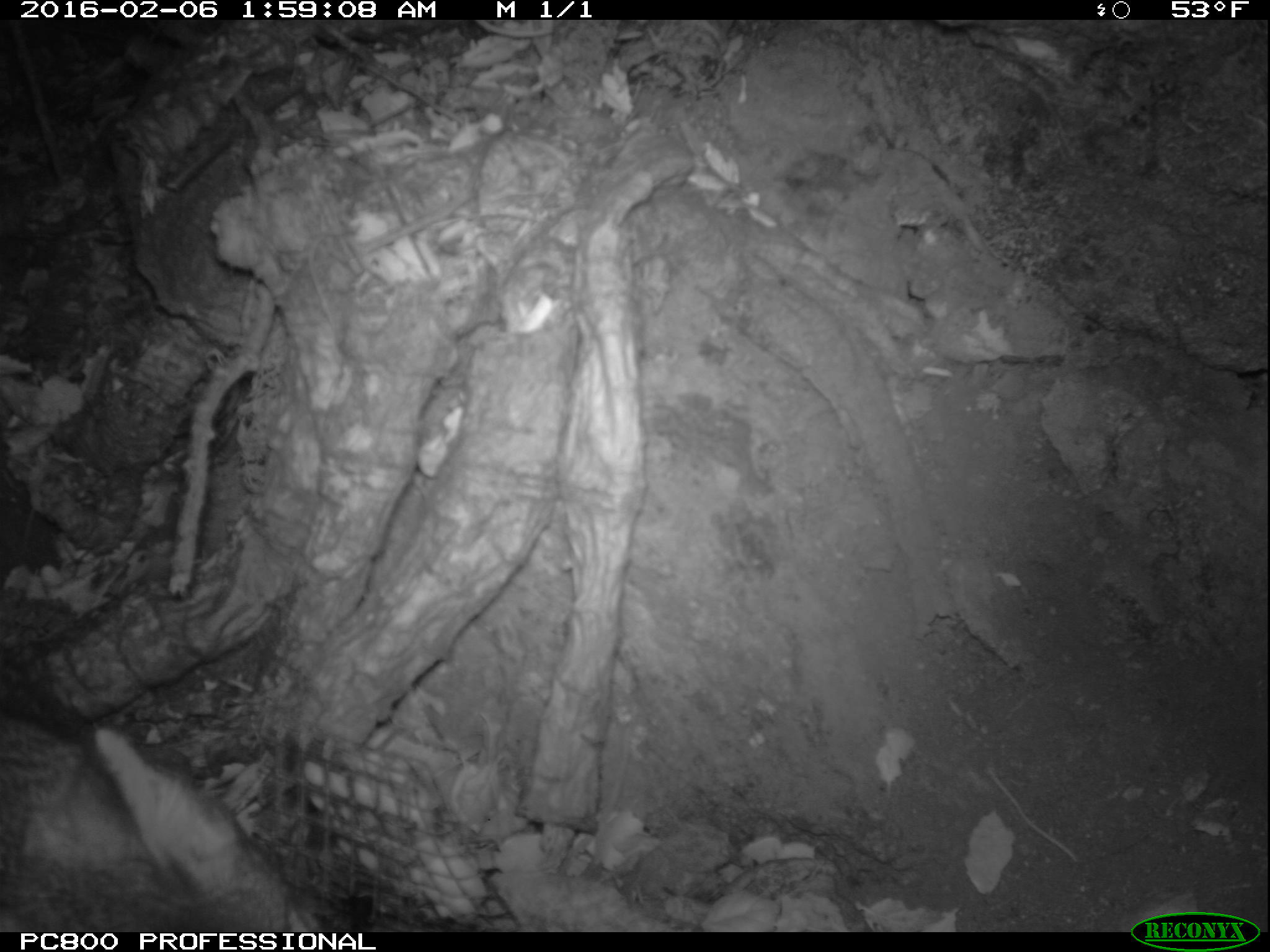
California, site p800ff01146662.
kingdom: Animalia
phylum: Chordata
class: Mammalia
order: Carnivora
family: Canidae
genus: Urocyon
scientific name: Urocyon littoralis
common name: island fox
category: fox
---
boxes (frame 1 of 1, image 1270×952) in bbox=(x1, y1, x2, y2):
fox: bbox=(3, 720, 326, 932)